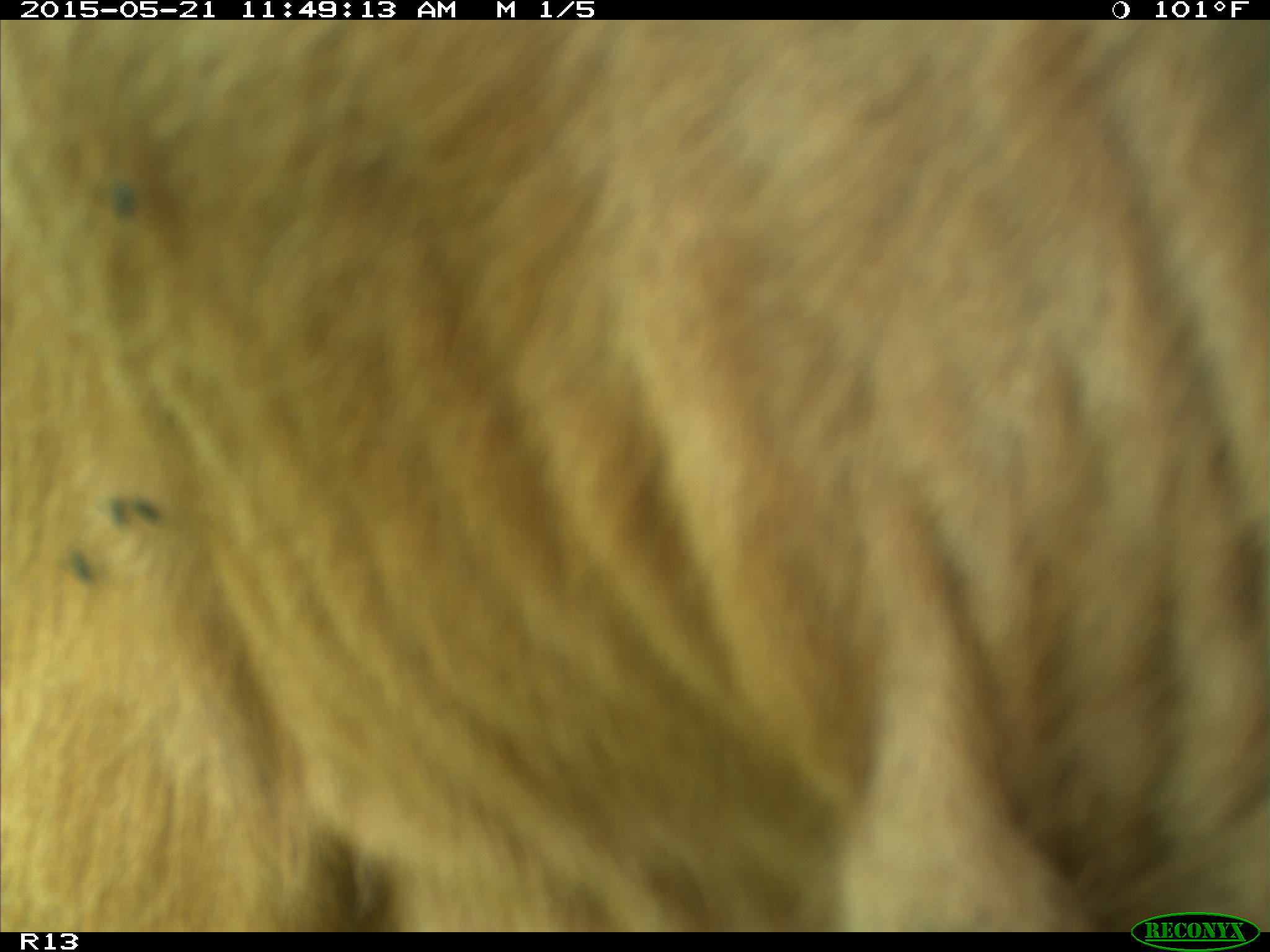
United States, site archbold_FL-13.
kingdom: Animalia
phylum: Chordata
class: Mammalia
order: Artiodactyla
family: Bovidae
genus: Bos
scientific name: Bos taurus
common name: domestic cow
Bos taurus (domestic cow).